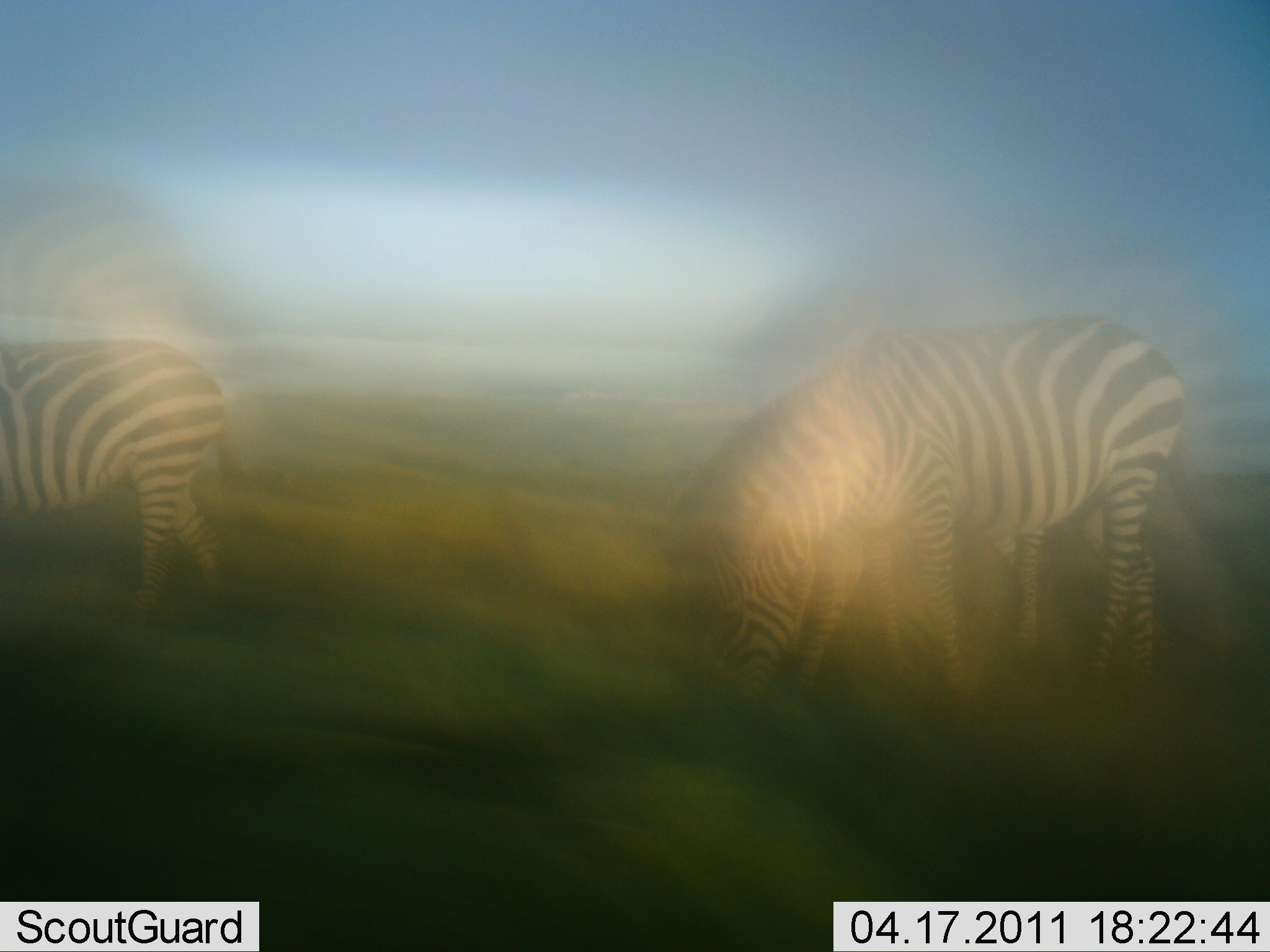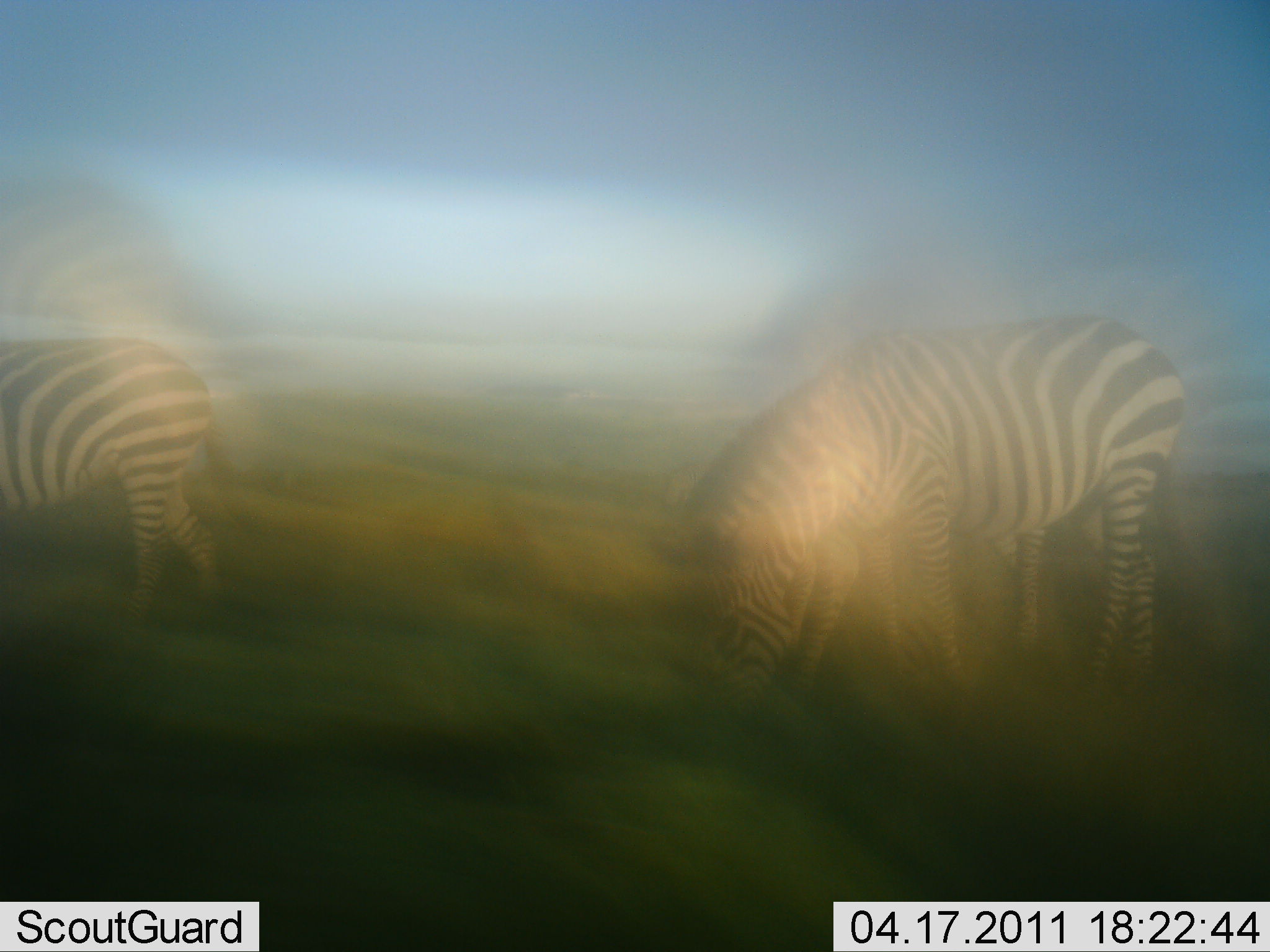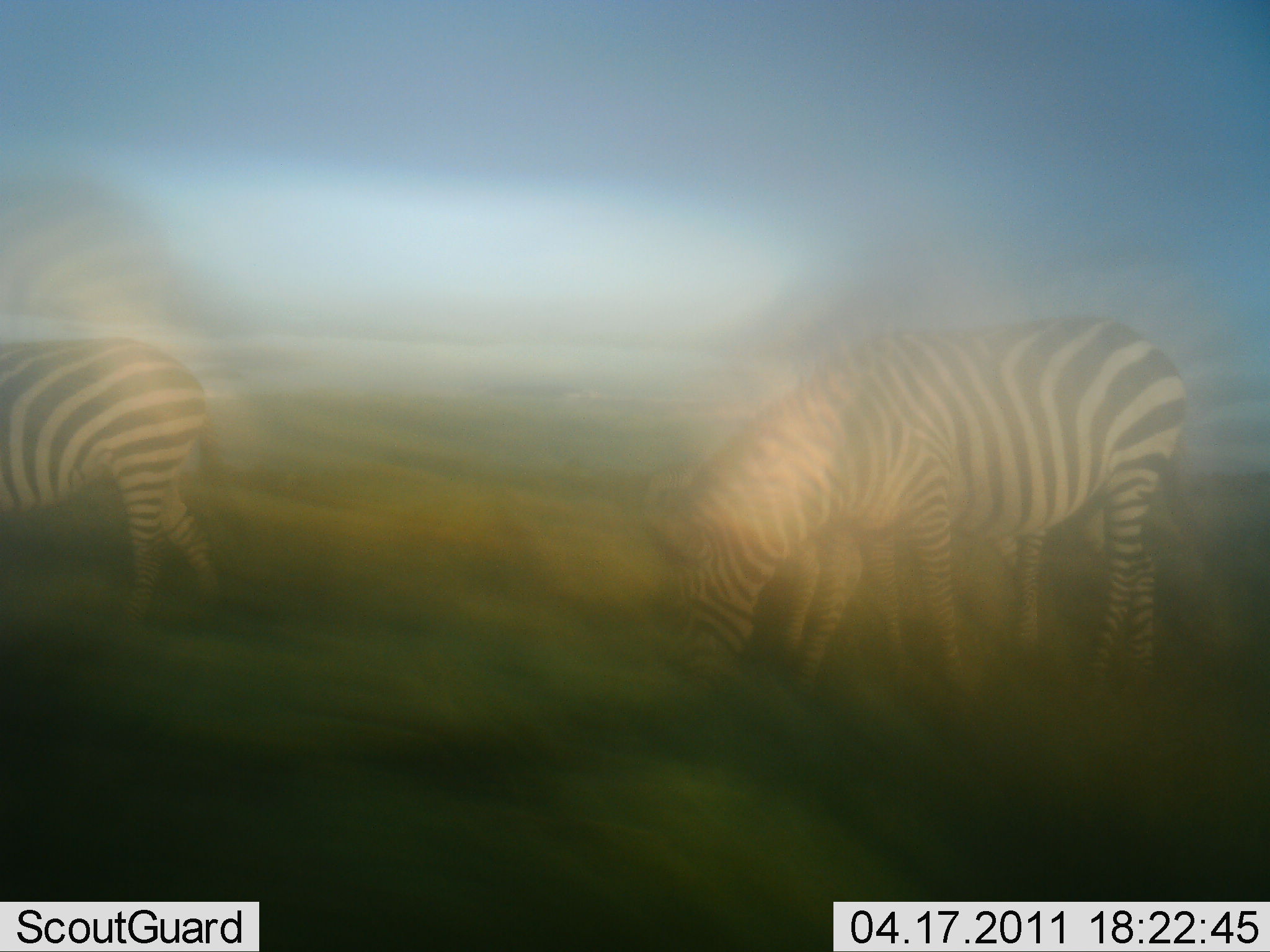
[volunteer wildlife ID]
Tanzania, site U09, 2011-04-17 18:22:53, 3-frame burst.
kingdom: Animalia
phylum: Chordata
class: Mammalia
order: Perissodactyla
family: Equidae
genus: Equus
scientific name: Equus quagga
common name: plains zebra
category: zebra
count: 2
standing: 42%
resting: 0%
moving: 17%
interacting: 0%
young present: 0%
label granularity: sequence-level